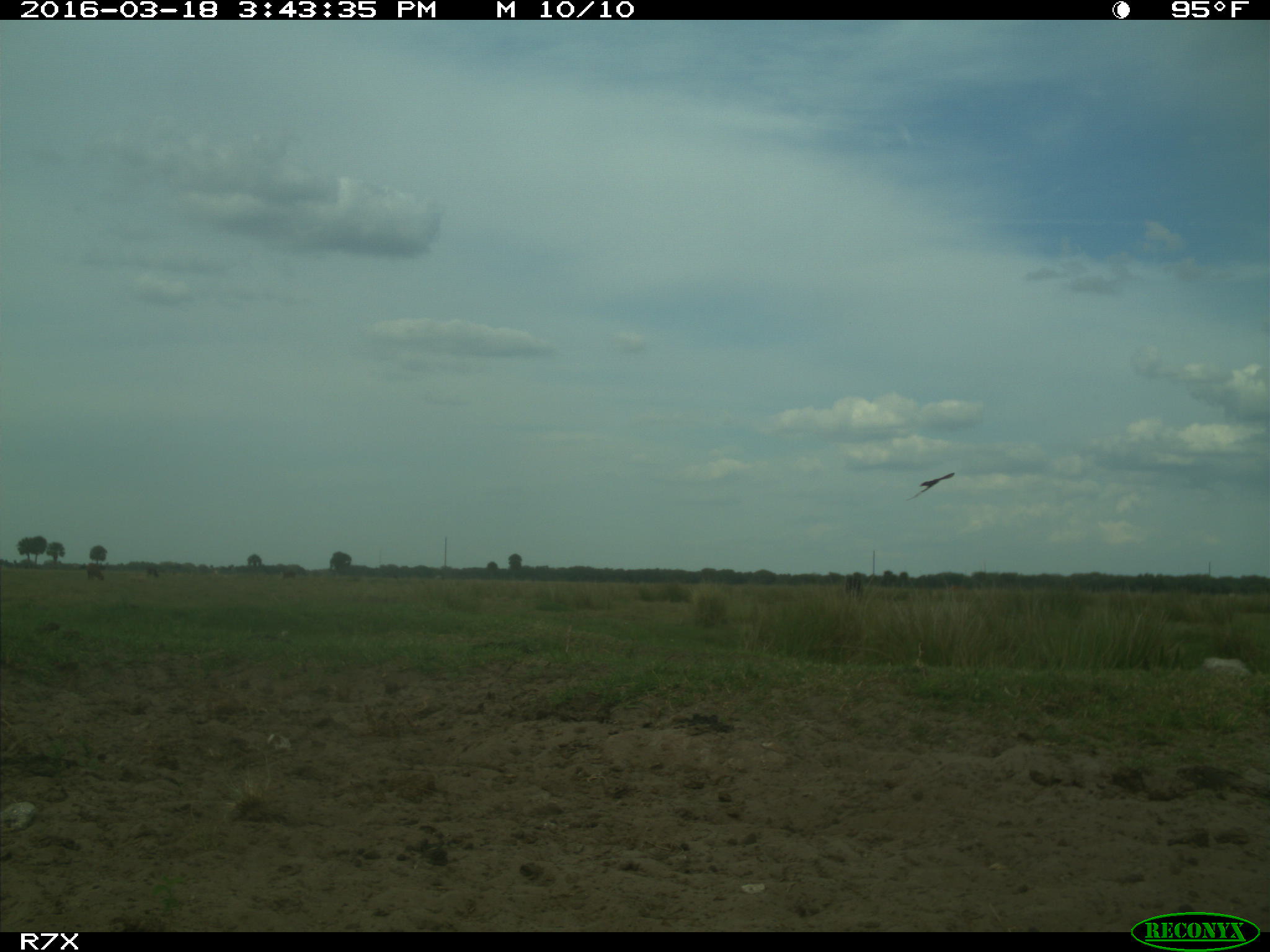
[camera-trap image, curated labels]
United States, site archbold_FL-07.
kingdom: Animalia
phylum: Chordata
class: Mammalia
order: Artiodactyla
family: Bovidae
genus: Bos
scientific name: Bos taurus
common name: domestic cow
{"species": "Bos taurus (domestic cow)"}